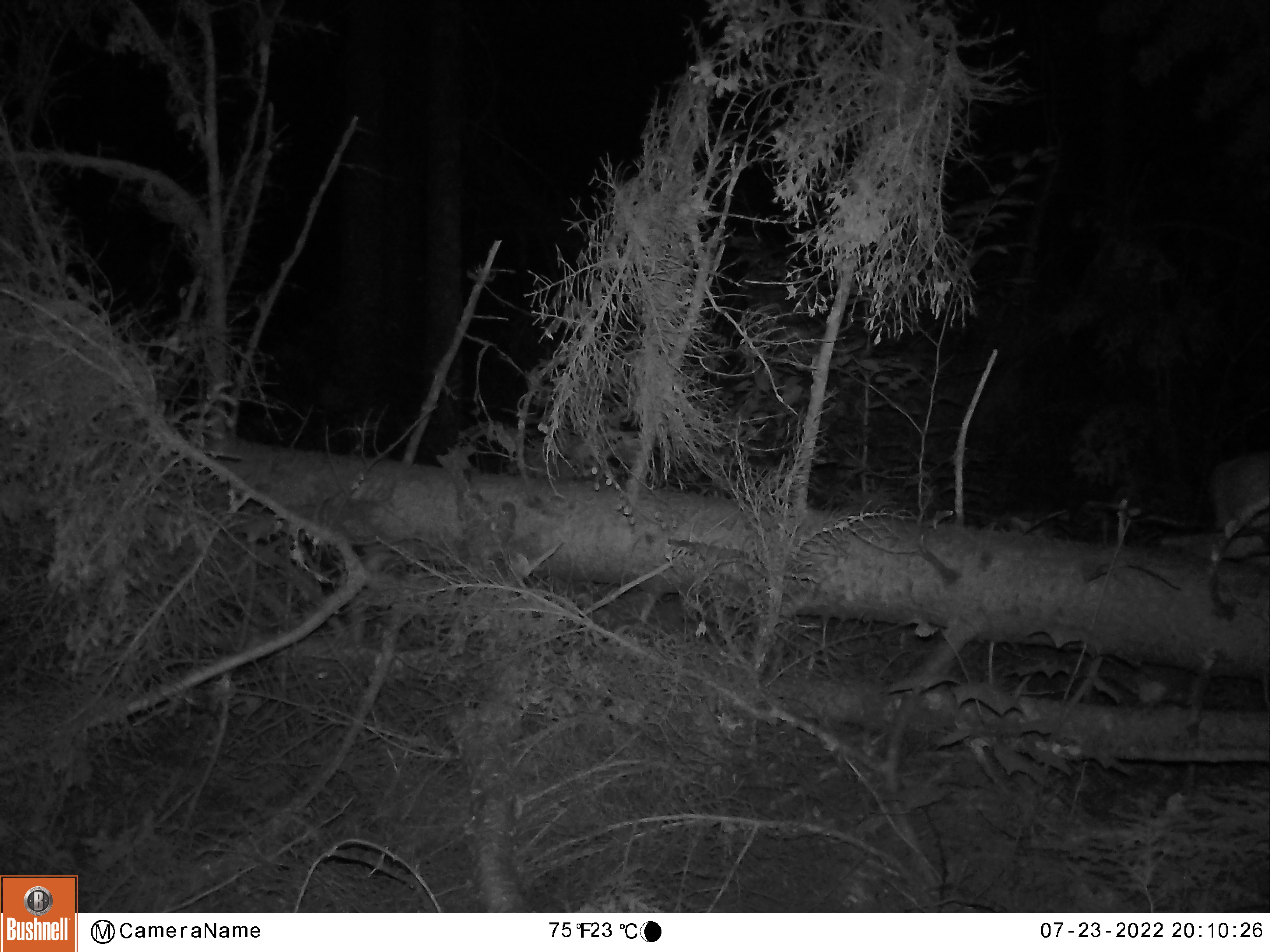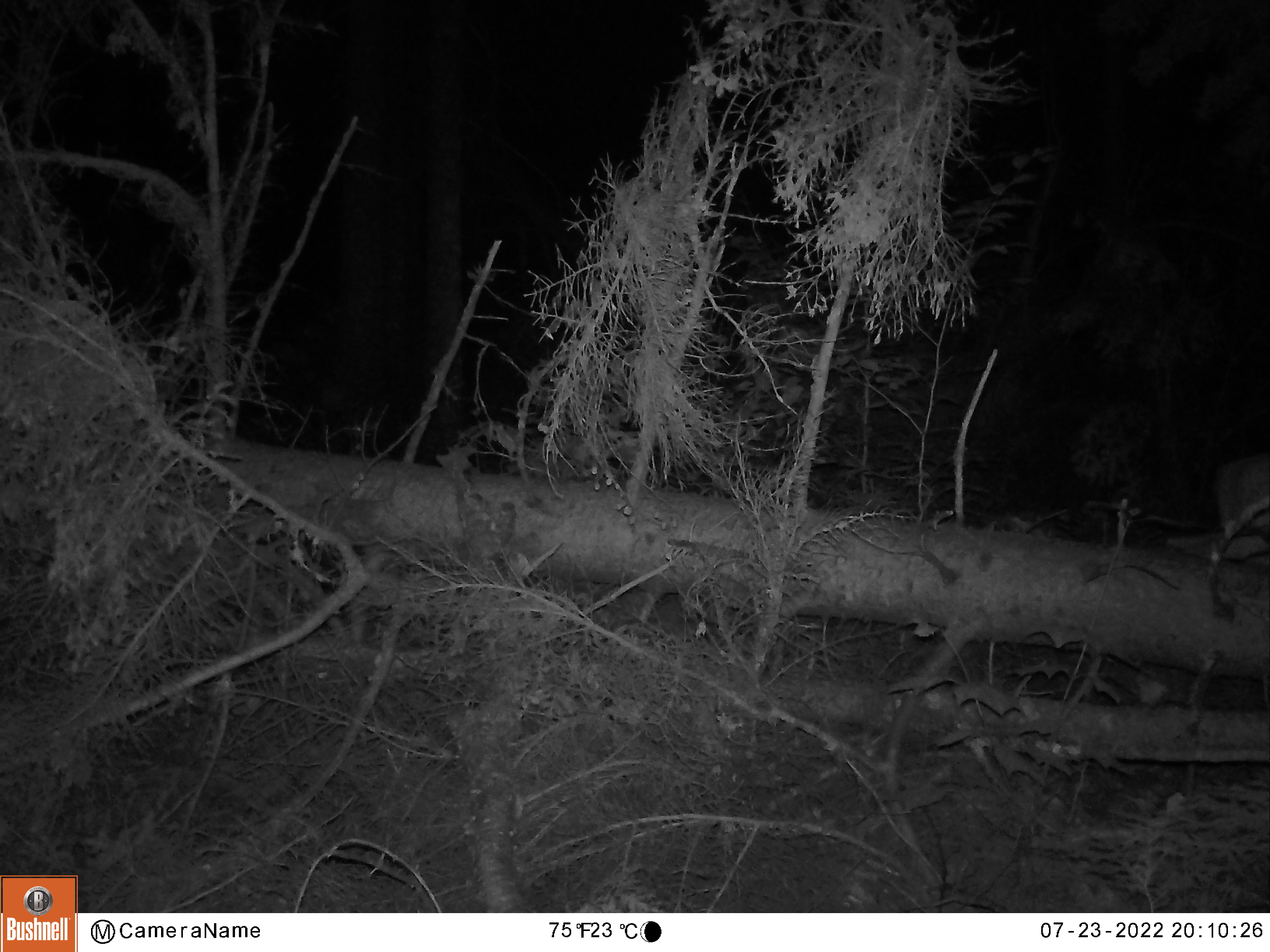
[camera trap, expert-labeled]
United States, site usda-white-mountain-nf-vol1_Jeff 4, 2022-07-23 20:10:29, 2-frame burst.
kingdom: Animalia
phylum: Chordata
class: Mammalia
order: Artiodactyla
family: Cervidae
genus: Odocoileus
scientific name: Odocoileus virginianus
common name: white-tailed deer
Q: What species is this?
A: White-tailed deer (Odocoileus virginianus).